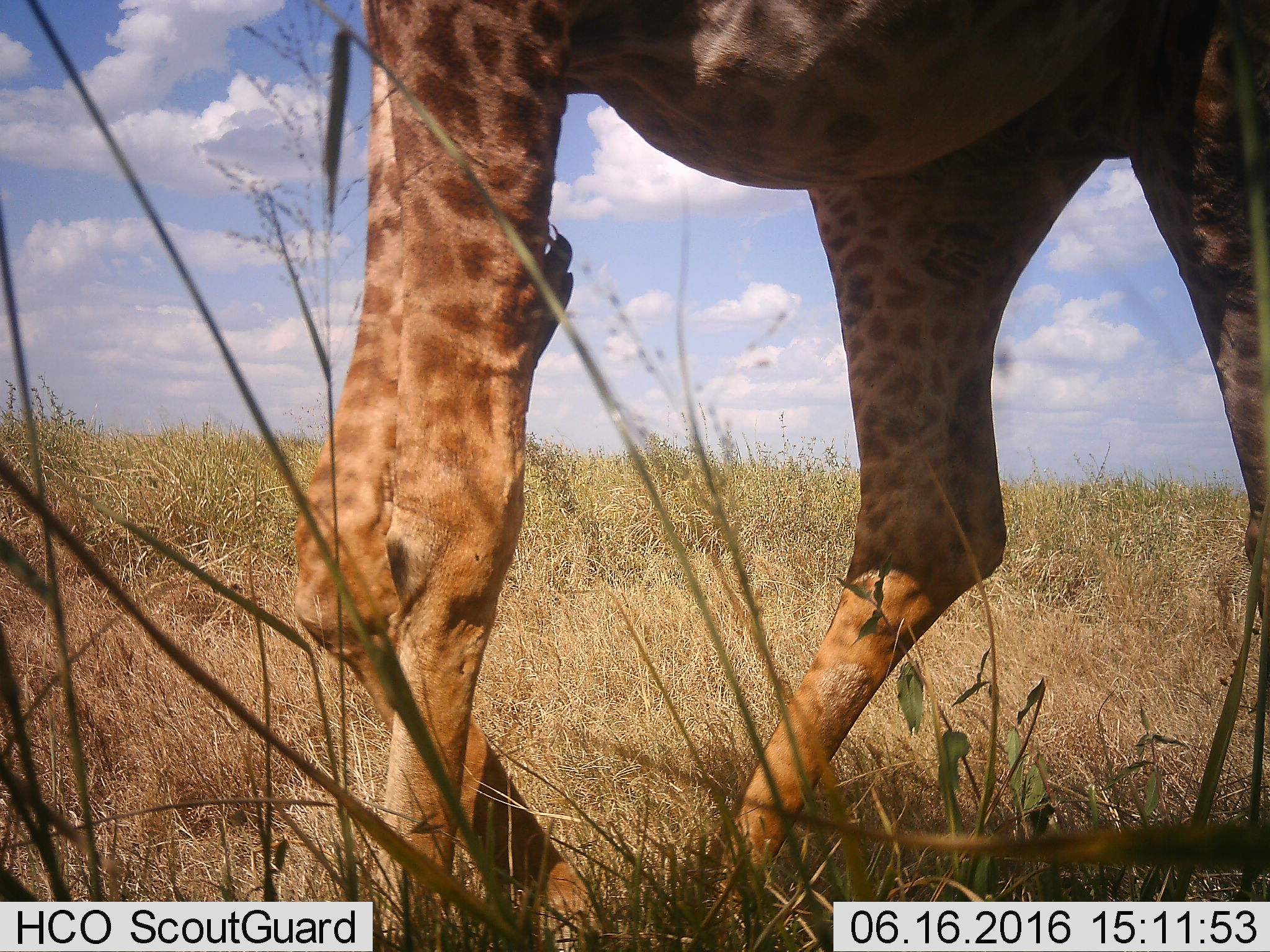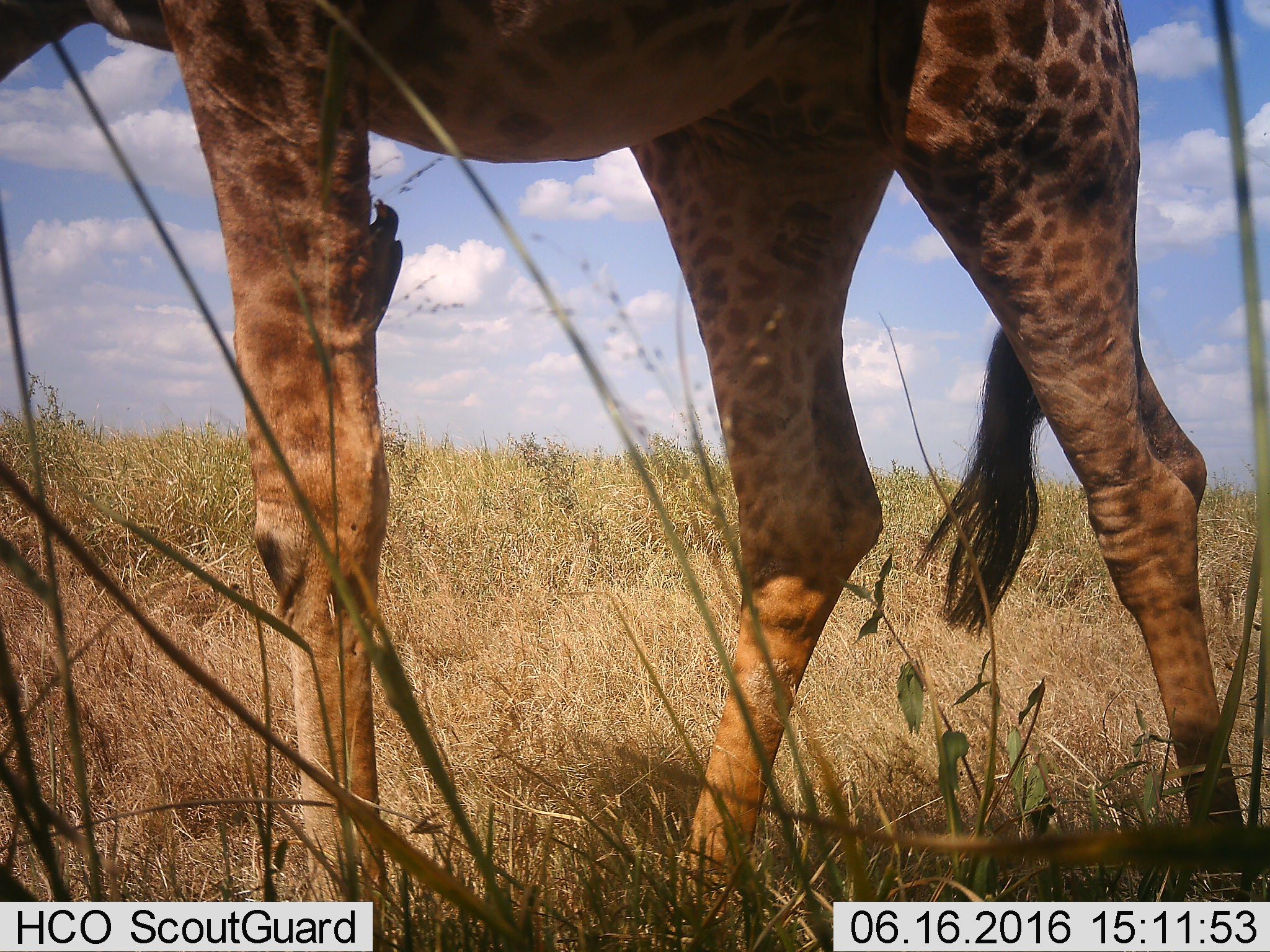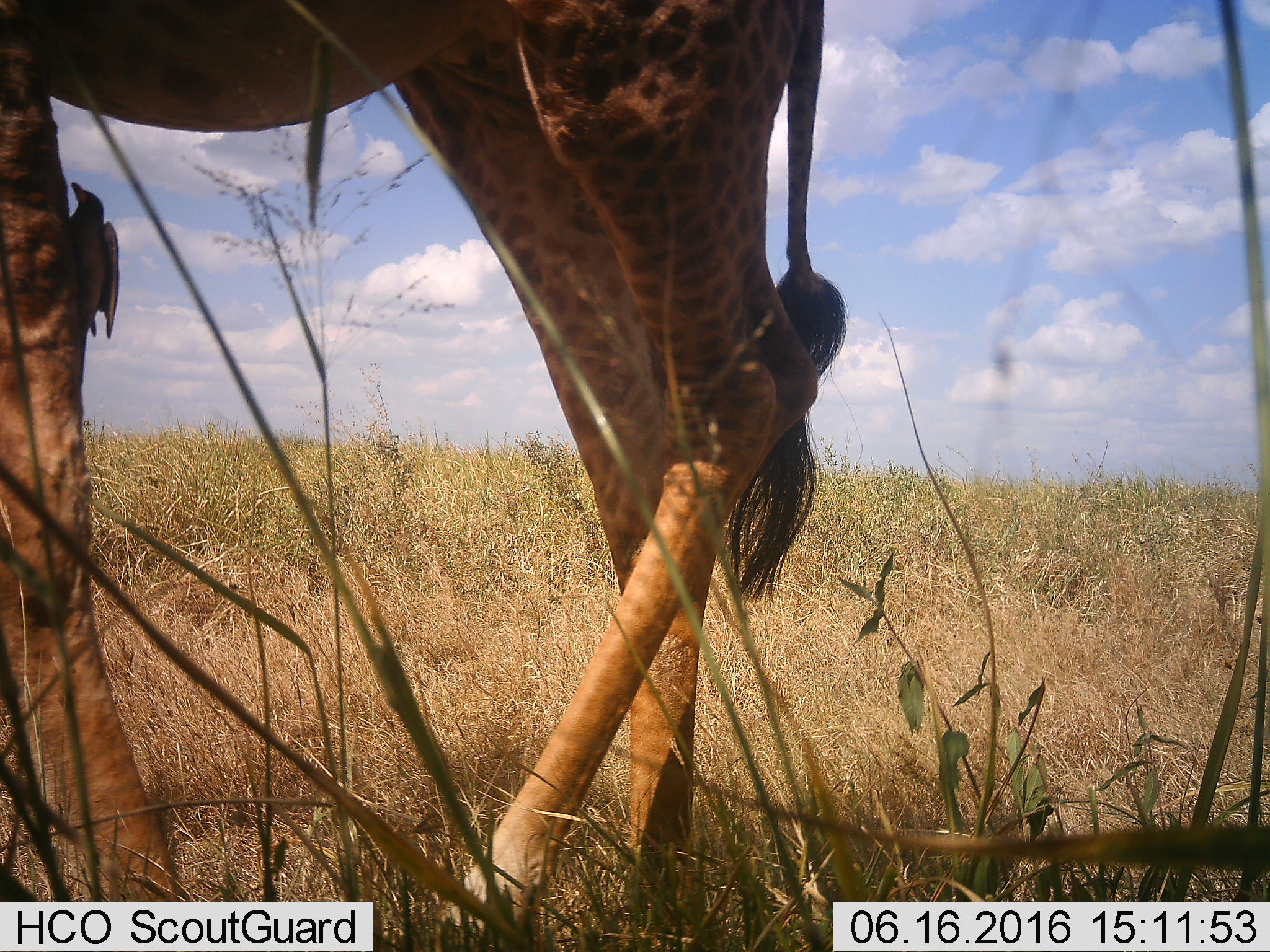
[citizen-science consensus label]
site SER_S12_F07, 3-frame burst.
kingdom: Animalia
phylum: Chordata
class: Mammalia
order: Artiodactyla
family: Giraffidae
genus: Giraffa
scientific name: Giraffa camelopardalis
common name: giraffe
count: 1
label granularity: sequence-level